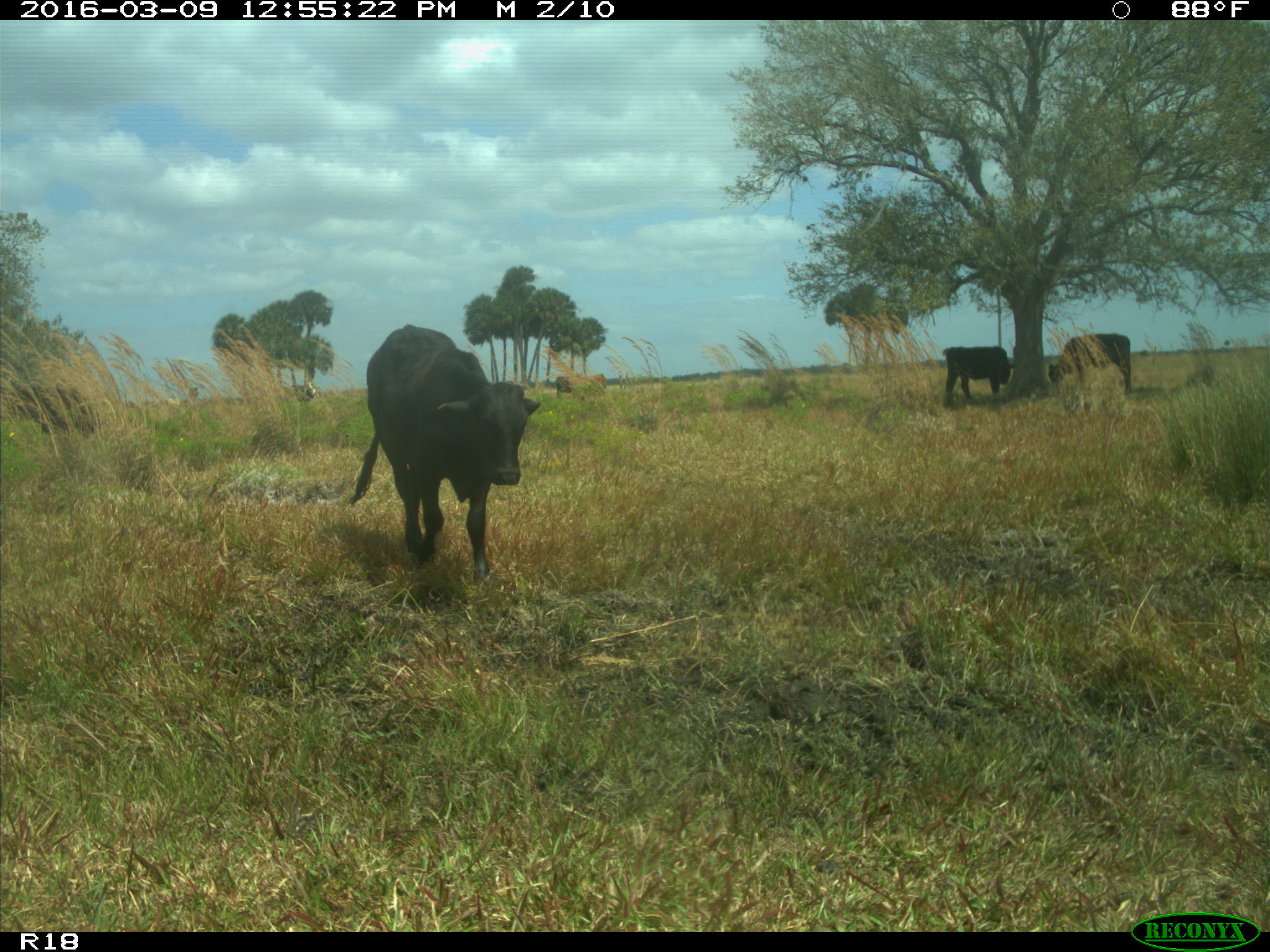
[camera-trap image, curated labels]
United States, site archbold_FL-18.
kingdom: Animalia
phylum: Chordata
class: Mammalia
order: Artiodactyla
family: Bovidae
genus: Bos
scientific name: Bos taurus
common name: domestic cow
Bos taurus (domestic cow).